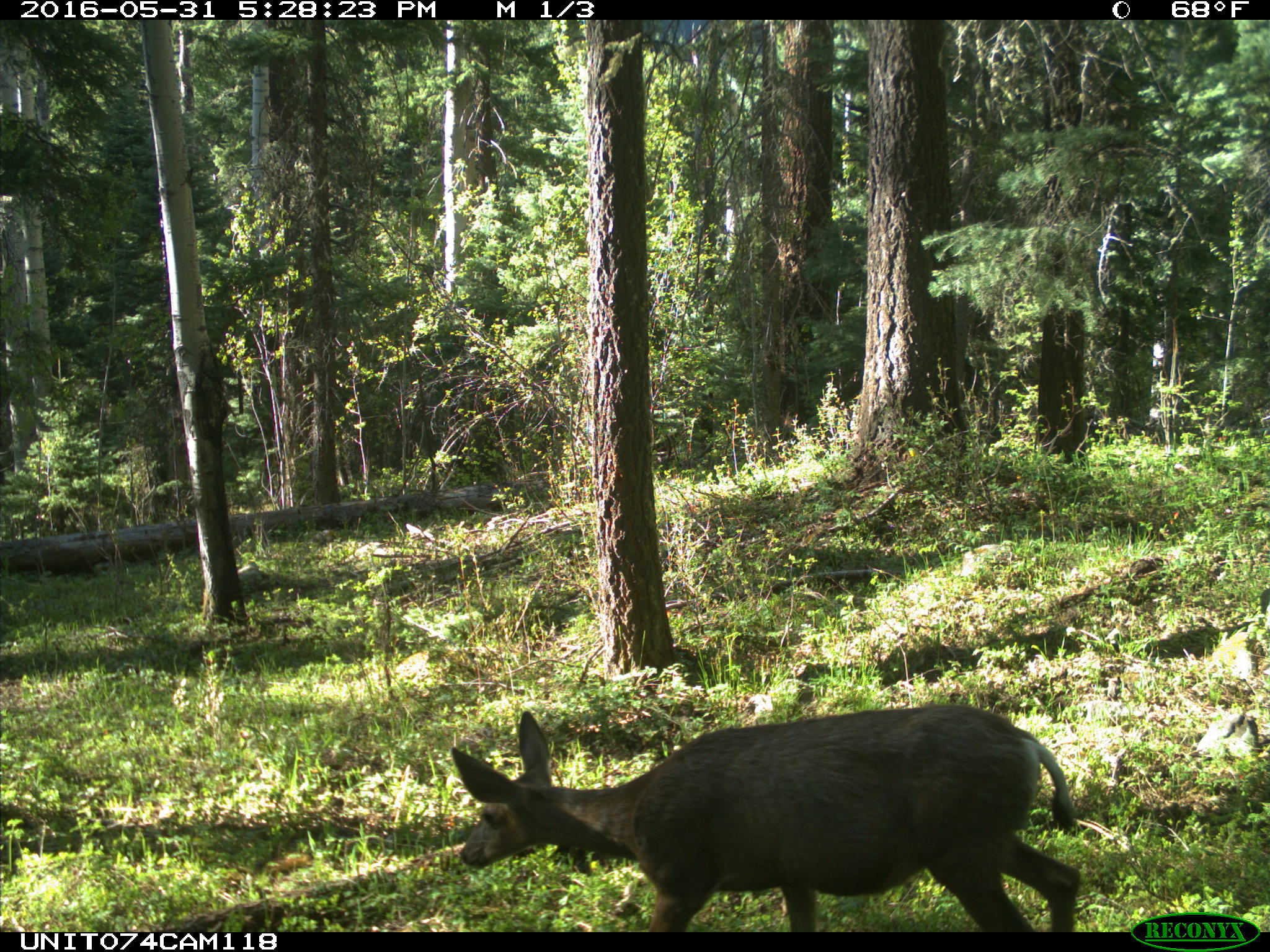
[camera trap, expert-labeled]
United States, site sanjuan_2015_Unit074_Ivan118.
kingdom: Animalia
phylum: Chordata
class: Mammalia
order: Artiodactyla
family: Cervidae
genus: Odocoileus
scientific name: Odocoileus hemionus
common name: mule deer